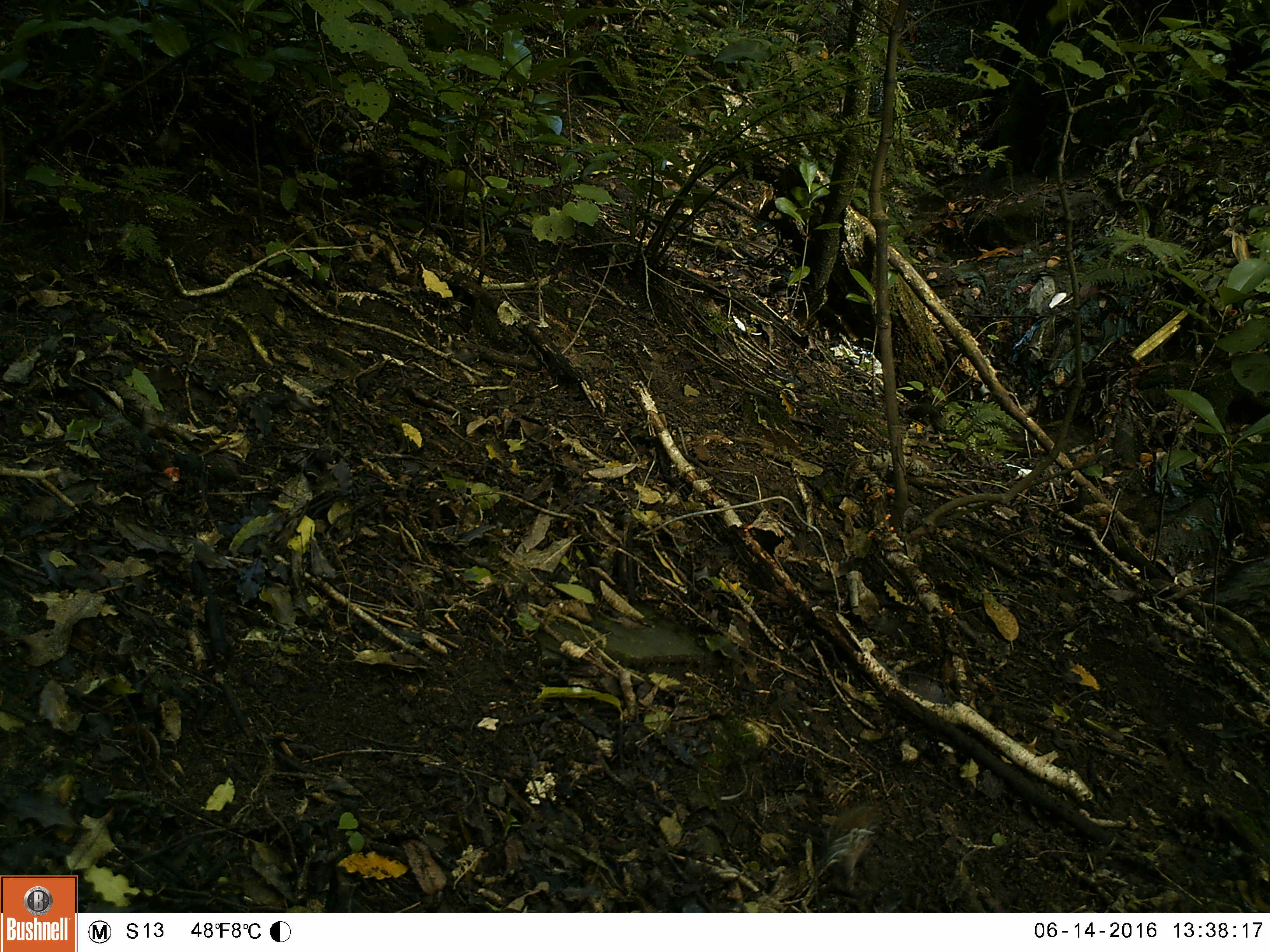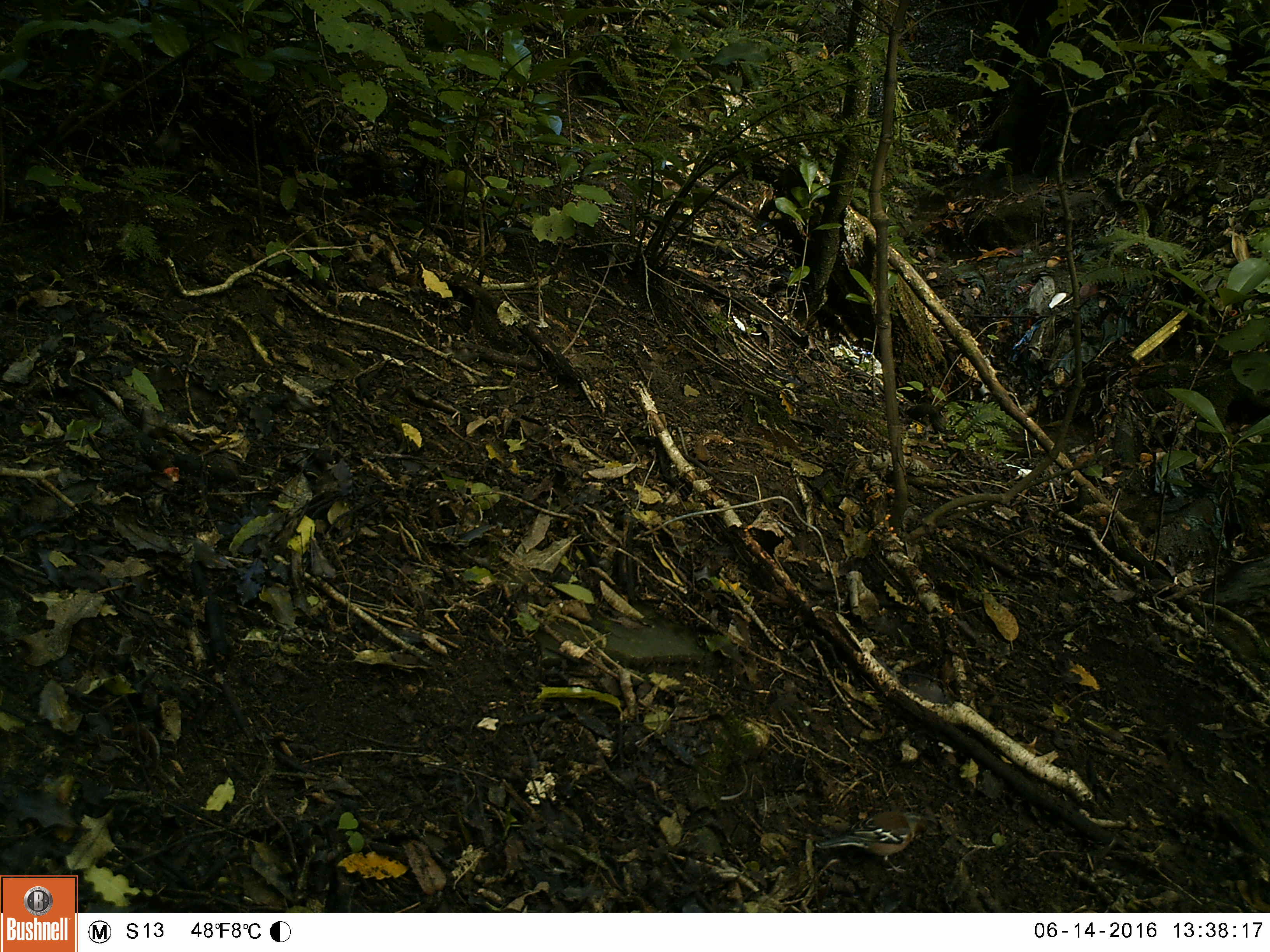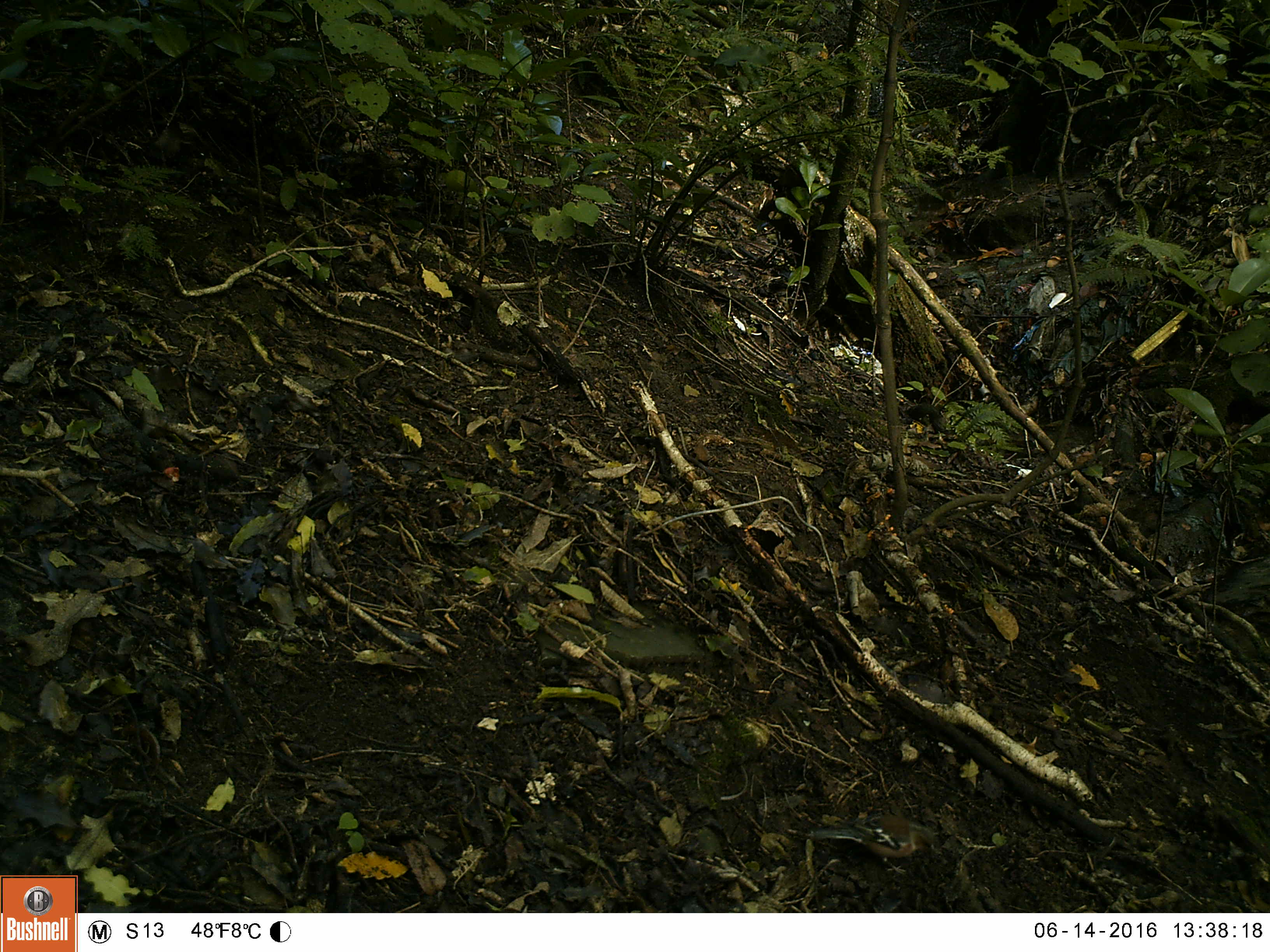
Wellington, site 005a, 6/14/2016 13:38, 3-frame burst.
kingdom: Animalia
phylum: Chordata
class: Aves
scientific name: Aves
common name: bird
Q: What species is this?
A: Bird (Aves).